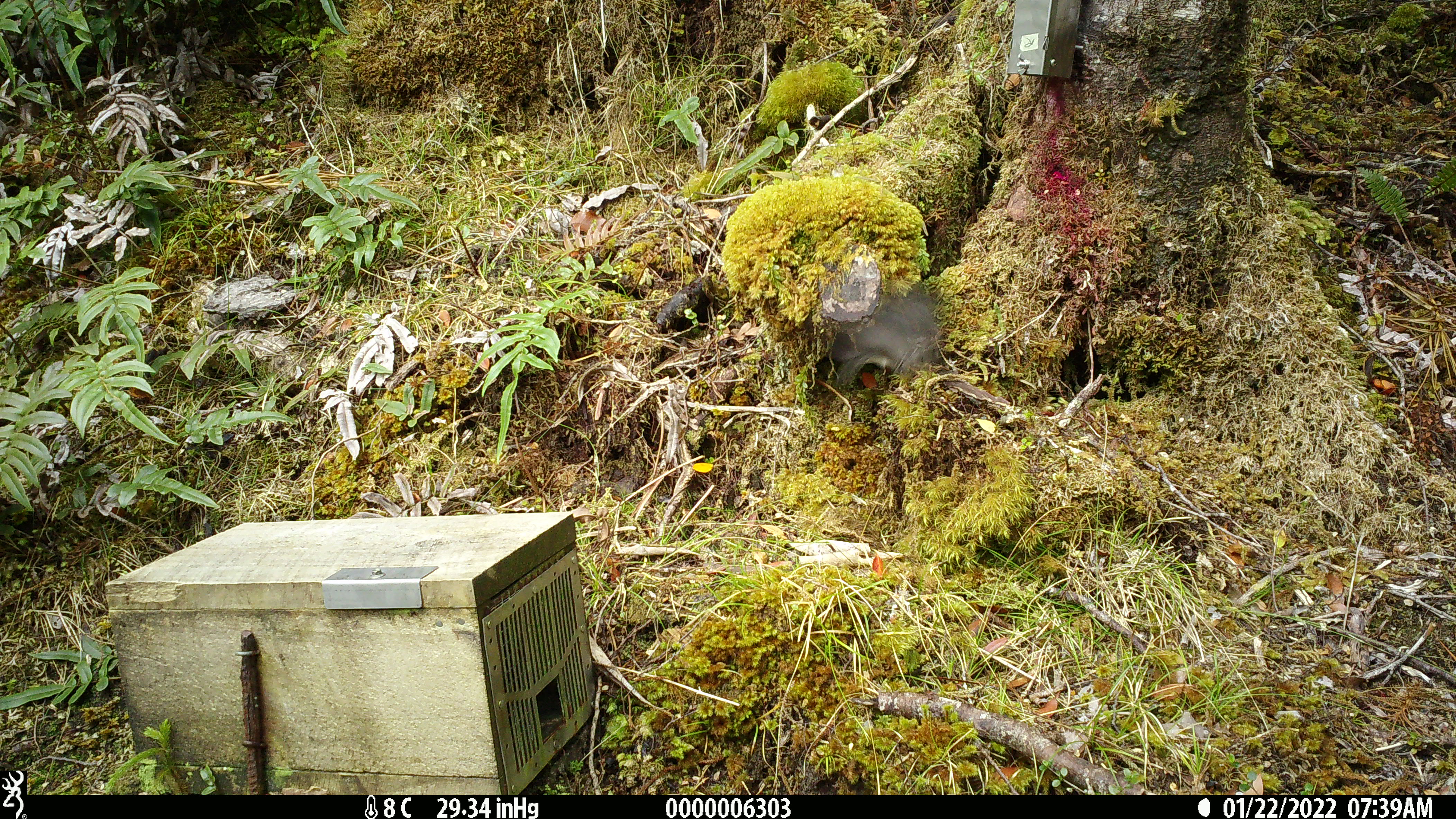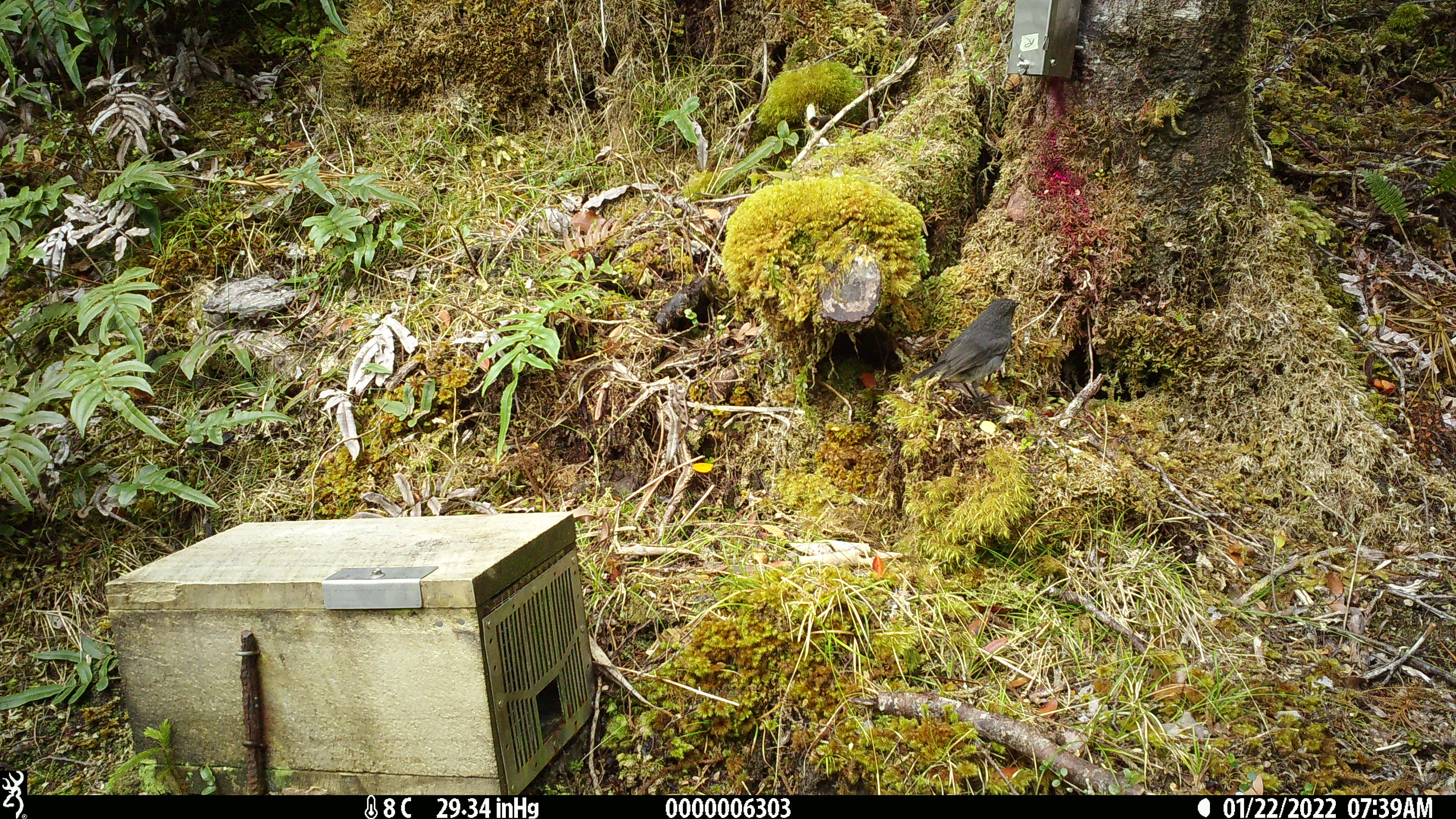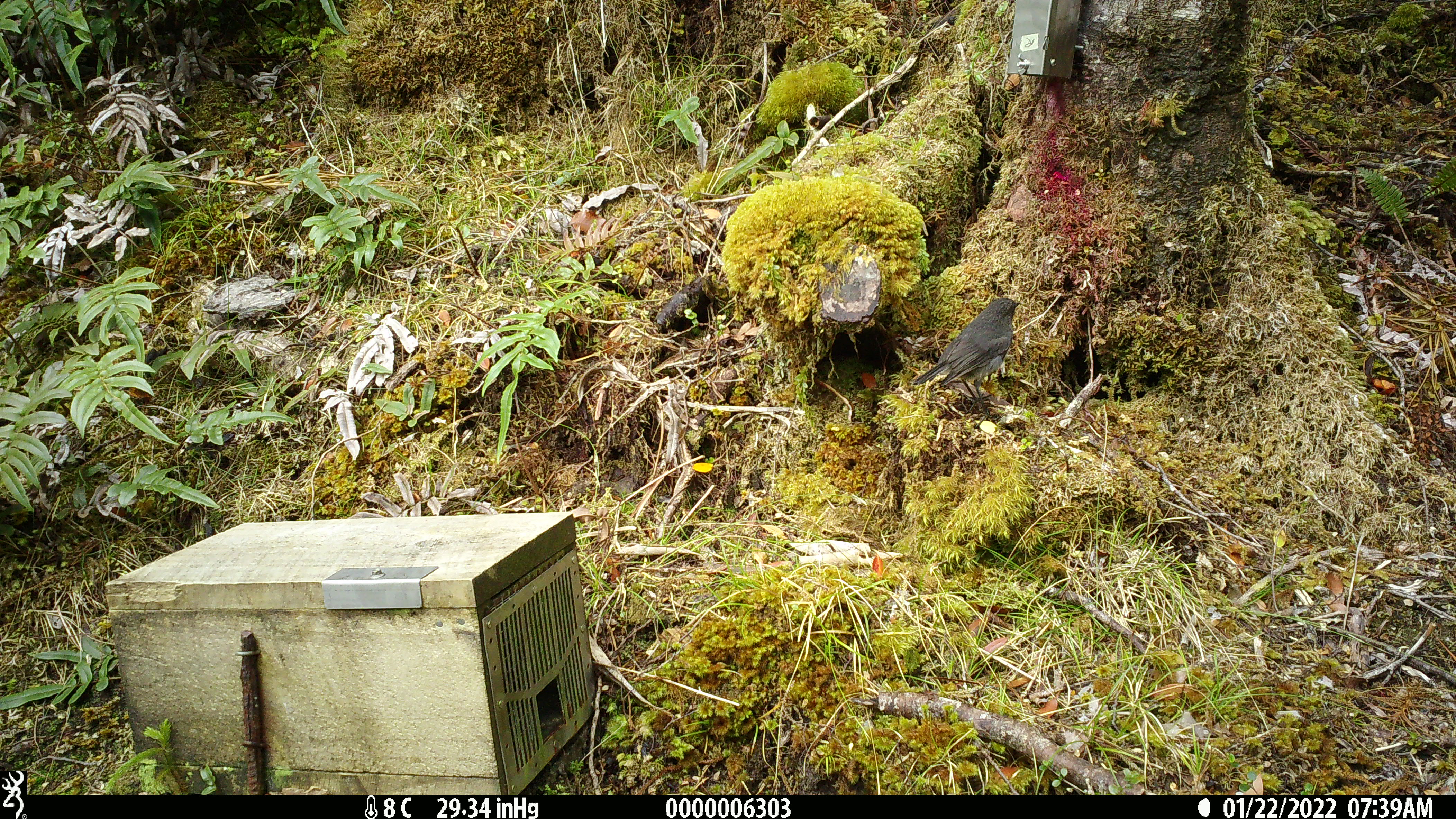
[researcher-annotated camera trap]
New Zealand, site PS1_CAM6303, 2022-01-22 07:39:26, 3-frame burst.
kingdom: Animalia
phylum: Chordata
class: Aves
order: Passeriformes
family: Petroicidae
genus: Petroica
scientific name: Petroica australis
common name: new zealand robin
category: robin